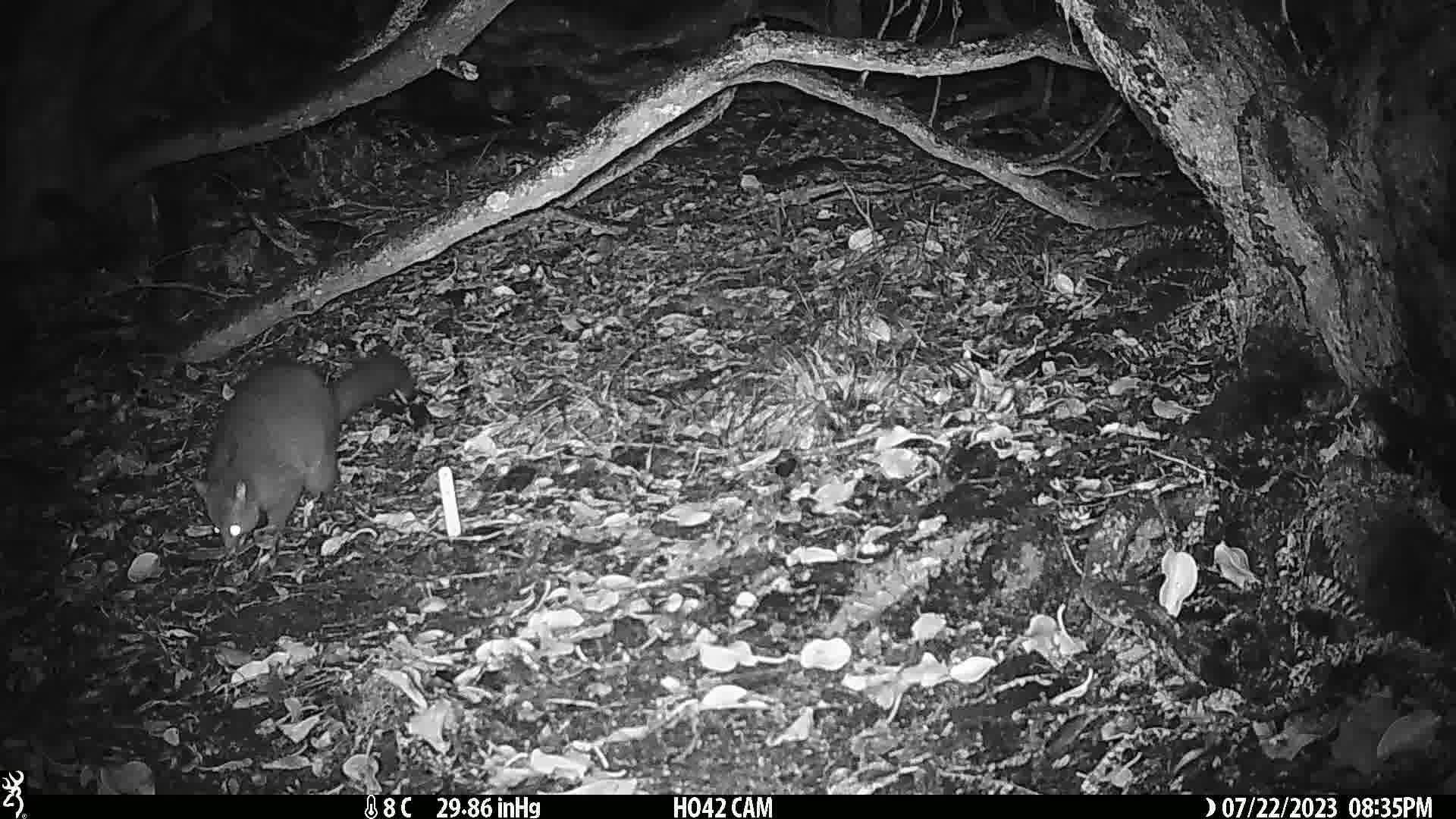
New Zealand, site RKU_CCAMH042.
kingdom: Animalia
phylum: Chordata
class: Mammalia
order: Diprotodontia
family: Phalangeridae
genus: Trichosurus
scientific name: Trichosurus vulpecula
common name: common brushtail possum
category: possum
Possum (common brushtail possum) (Trichosurus vulpecula).